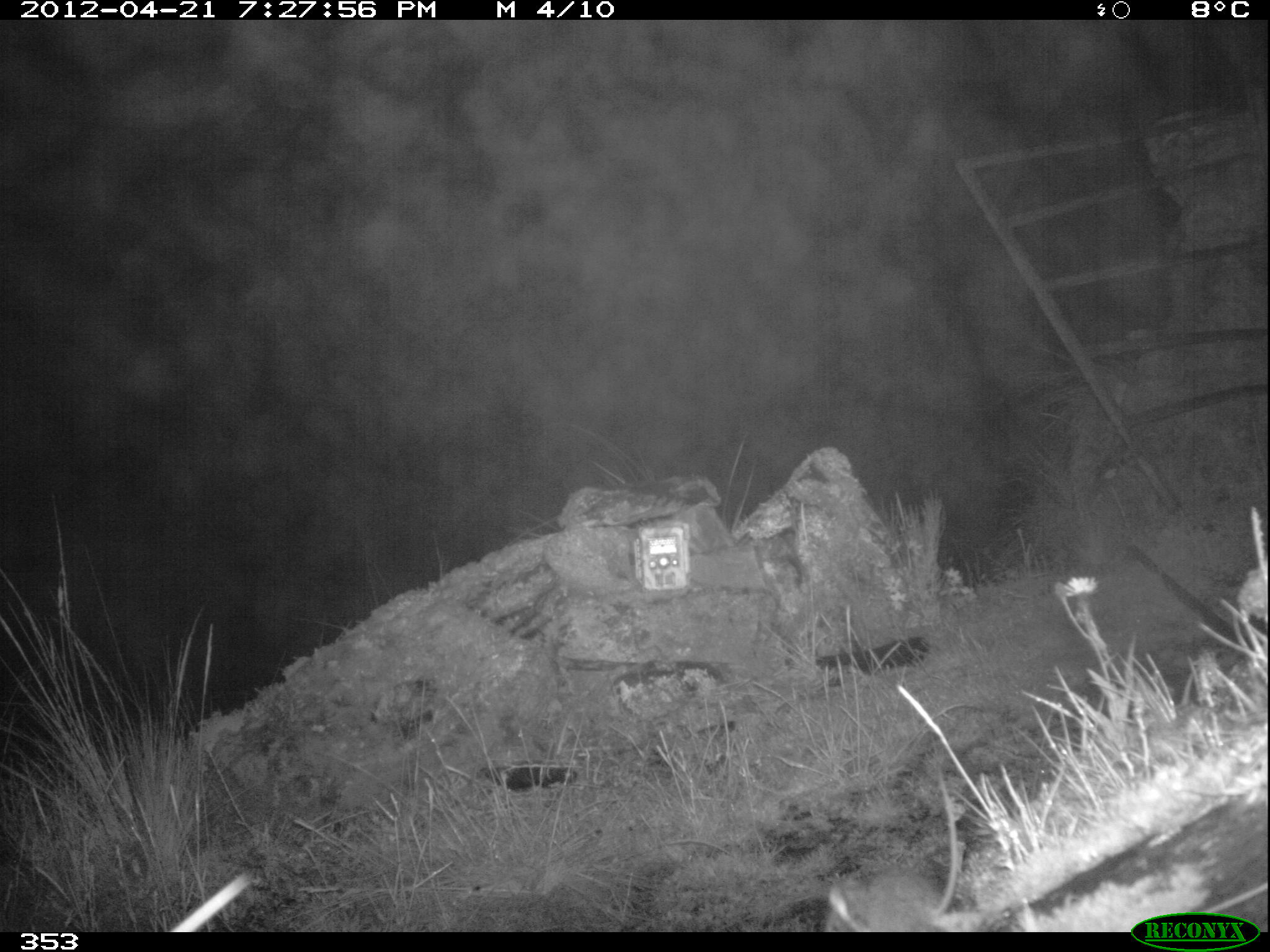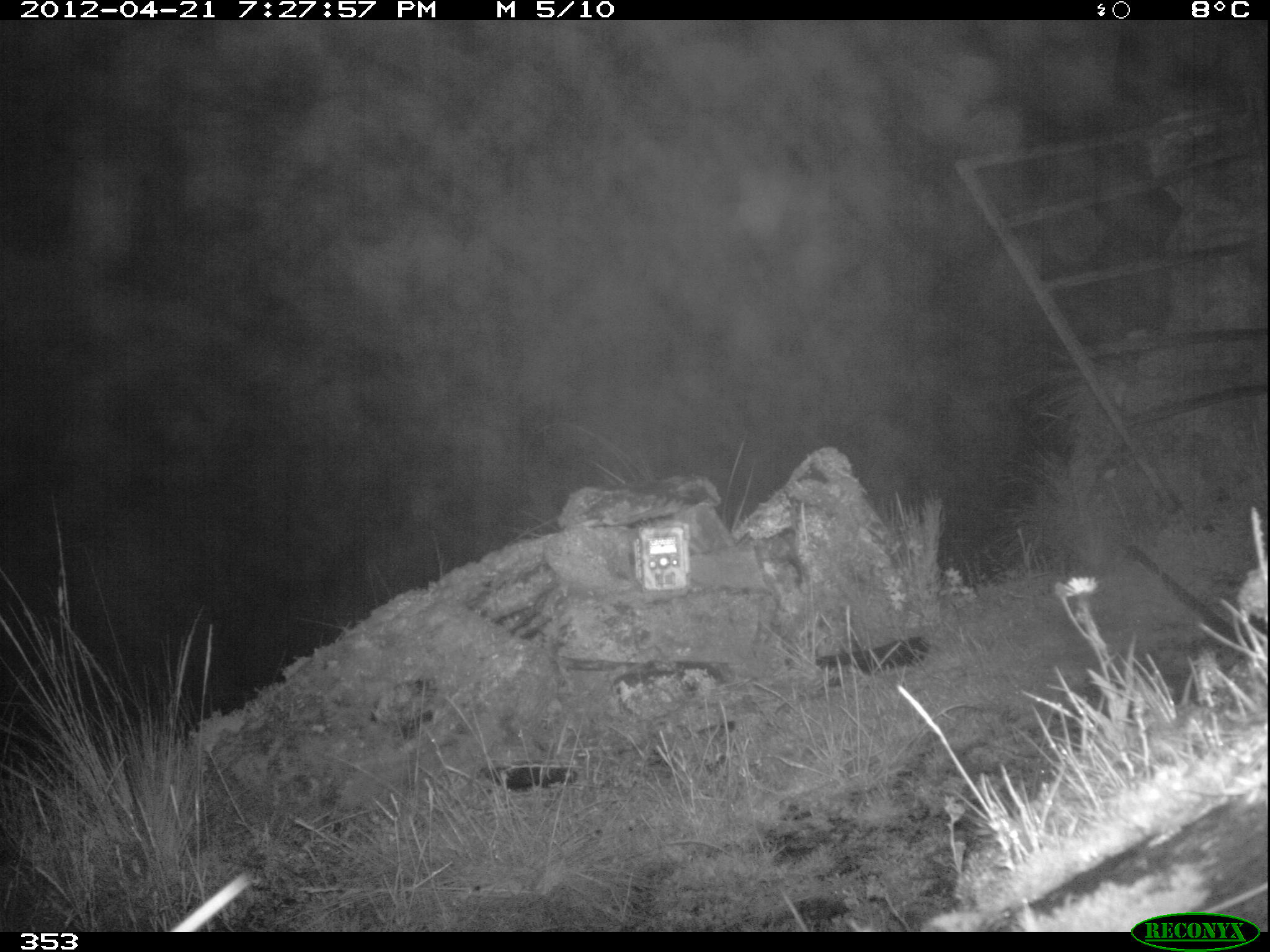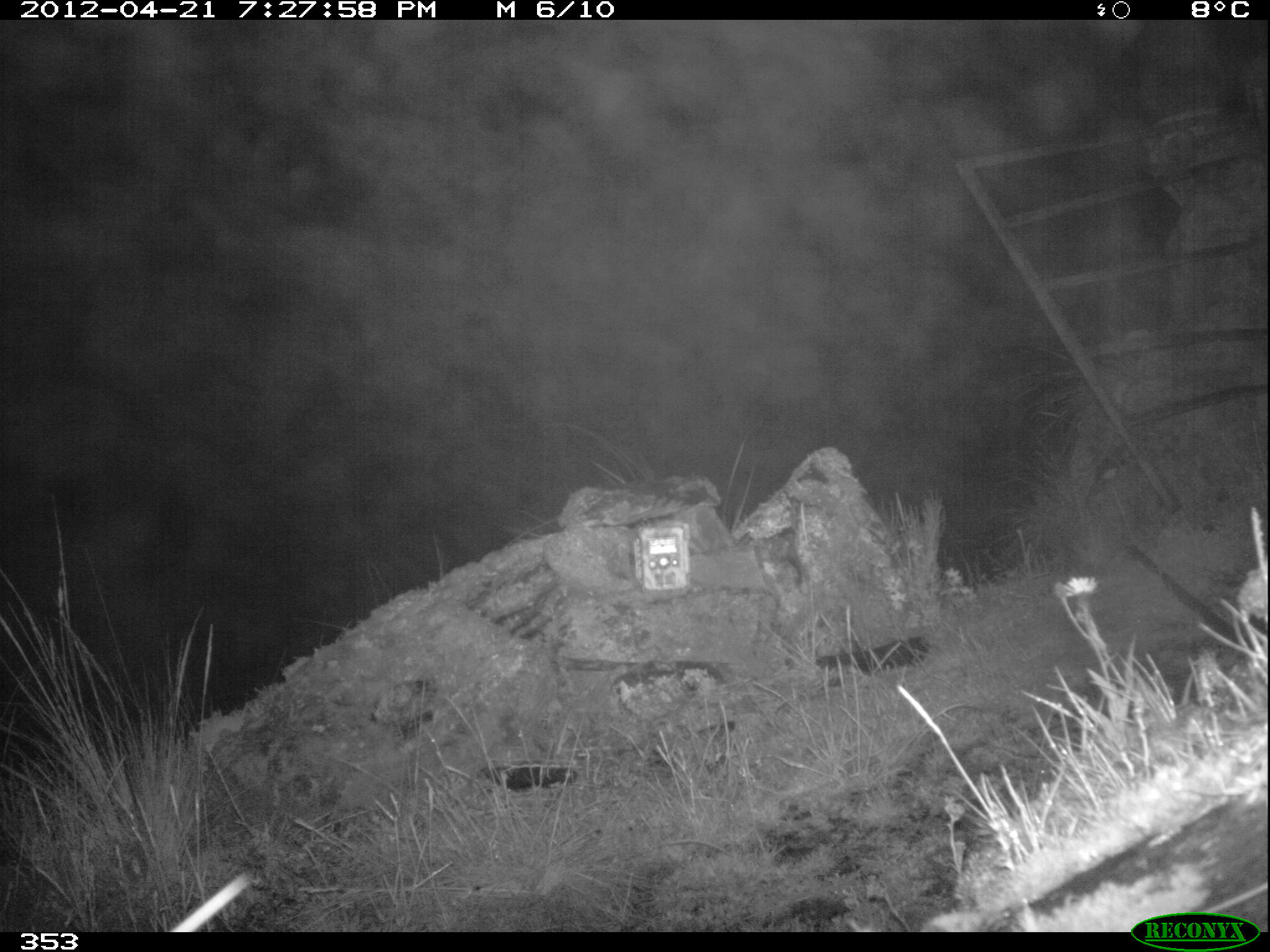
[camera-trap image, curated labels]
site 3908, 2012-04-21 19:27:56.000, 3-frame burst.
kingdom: Animalia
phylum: Chordata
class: Mammalia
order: Rodentia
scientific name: Rodentia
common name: rodents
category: unknown rodent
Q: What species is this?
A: Unknown rodent (rodents) (Rodentia).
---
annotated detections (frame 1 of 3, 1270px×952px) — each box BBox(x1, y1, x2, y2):
unknown rodent: BBox(819, 773, 960, 931)